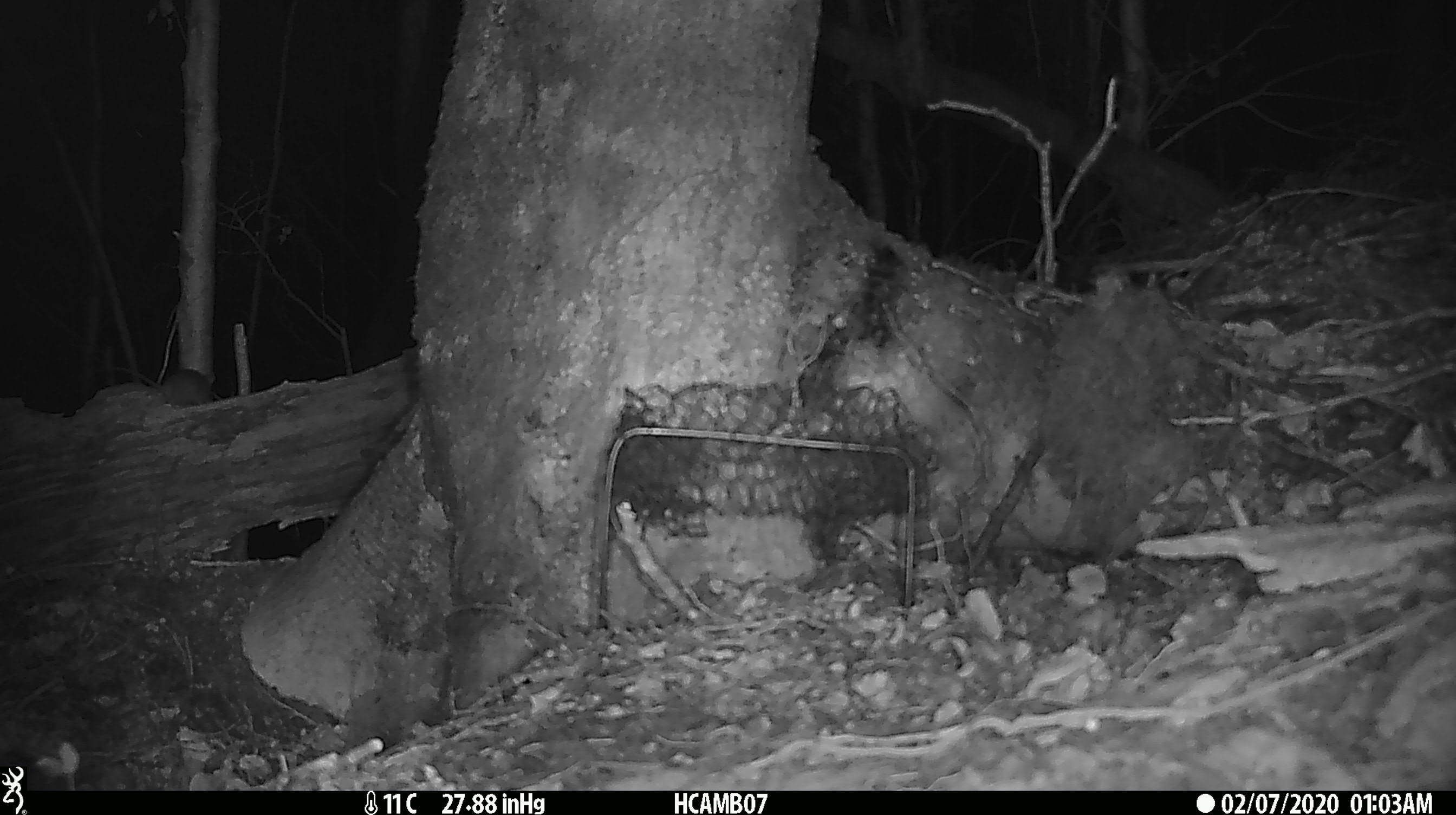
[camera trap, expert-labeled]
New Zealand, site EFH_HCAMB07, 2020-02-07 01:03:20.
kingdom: Animalia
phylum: Chordata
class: Mammalia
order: Rodentia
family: Muridae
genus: Mus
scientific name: Mus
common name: mouse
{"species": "mouse (Mus)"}